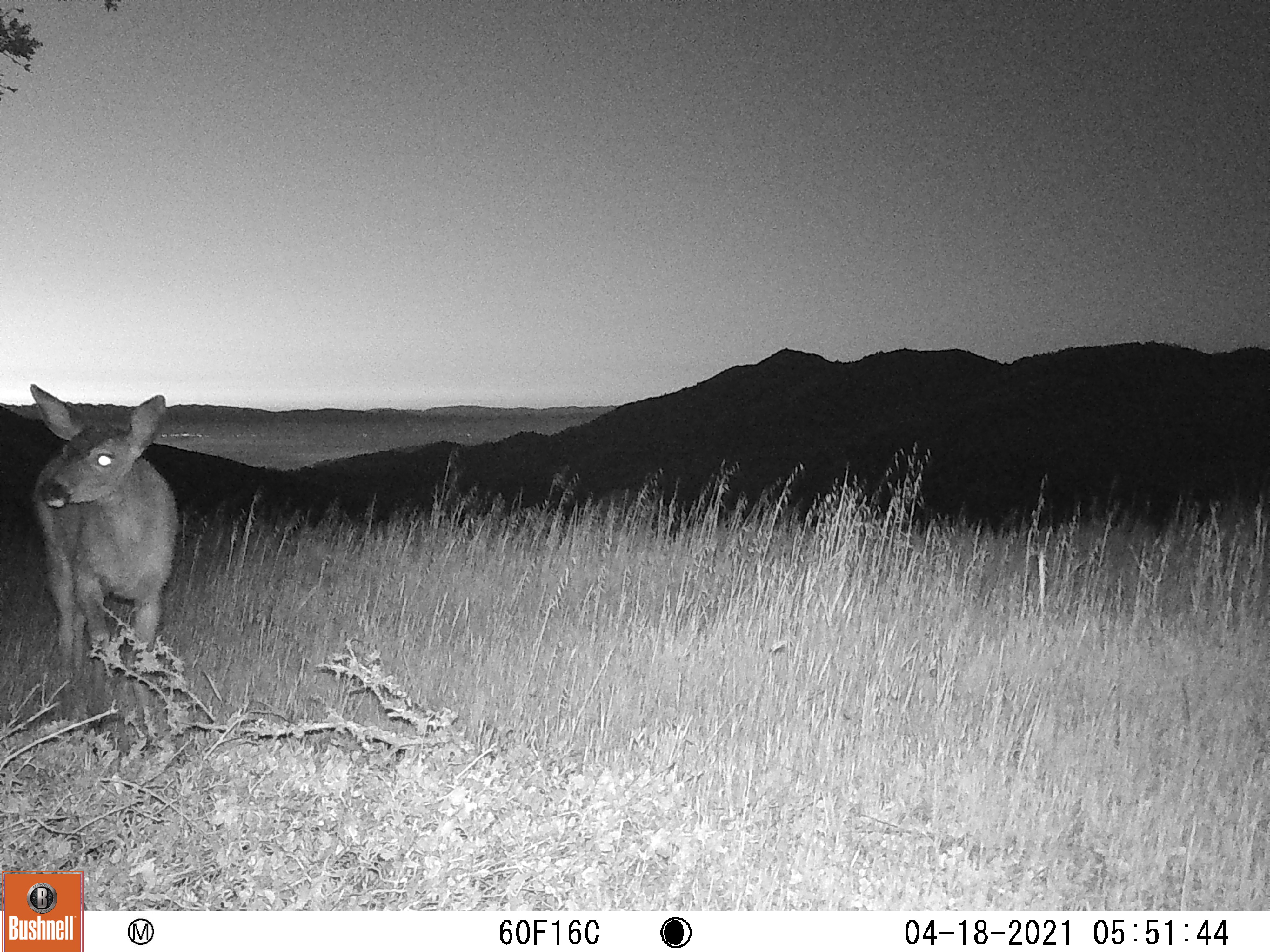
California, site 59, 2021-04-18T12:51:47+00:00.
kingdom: Animalia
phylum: Chordata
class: Mammalia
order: Artiodactyla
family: Cervidae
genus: Odocoileus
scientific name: Odocoileus hemionus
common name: mule deer